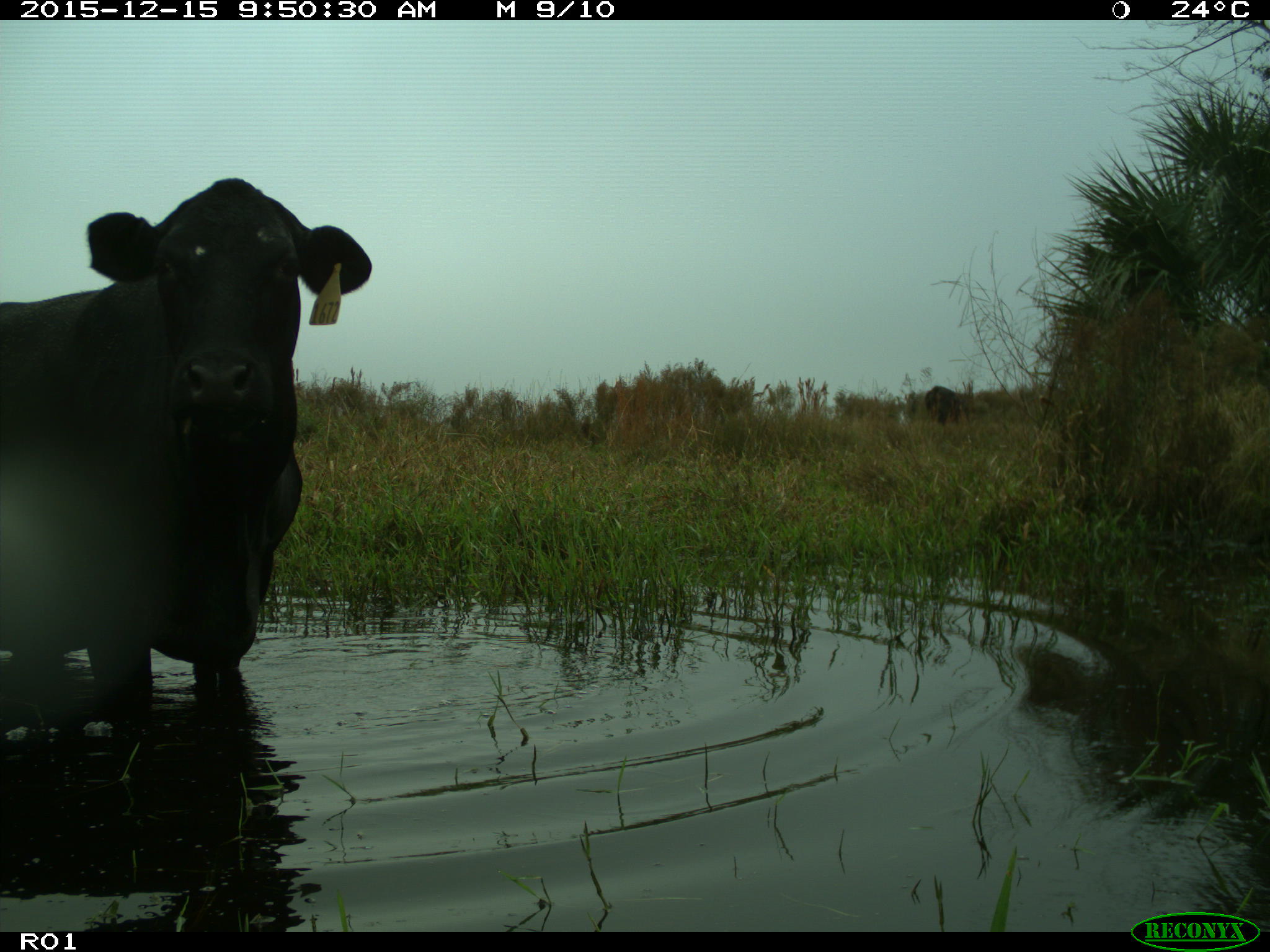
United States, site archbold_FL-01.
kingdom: Animalia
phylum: Chordata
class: Mammalia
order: Artiodactyla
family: Bovidae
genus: Bos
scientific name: Bos taurus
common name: domestic cow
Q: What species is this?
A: Bos taurus (domestic cow).